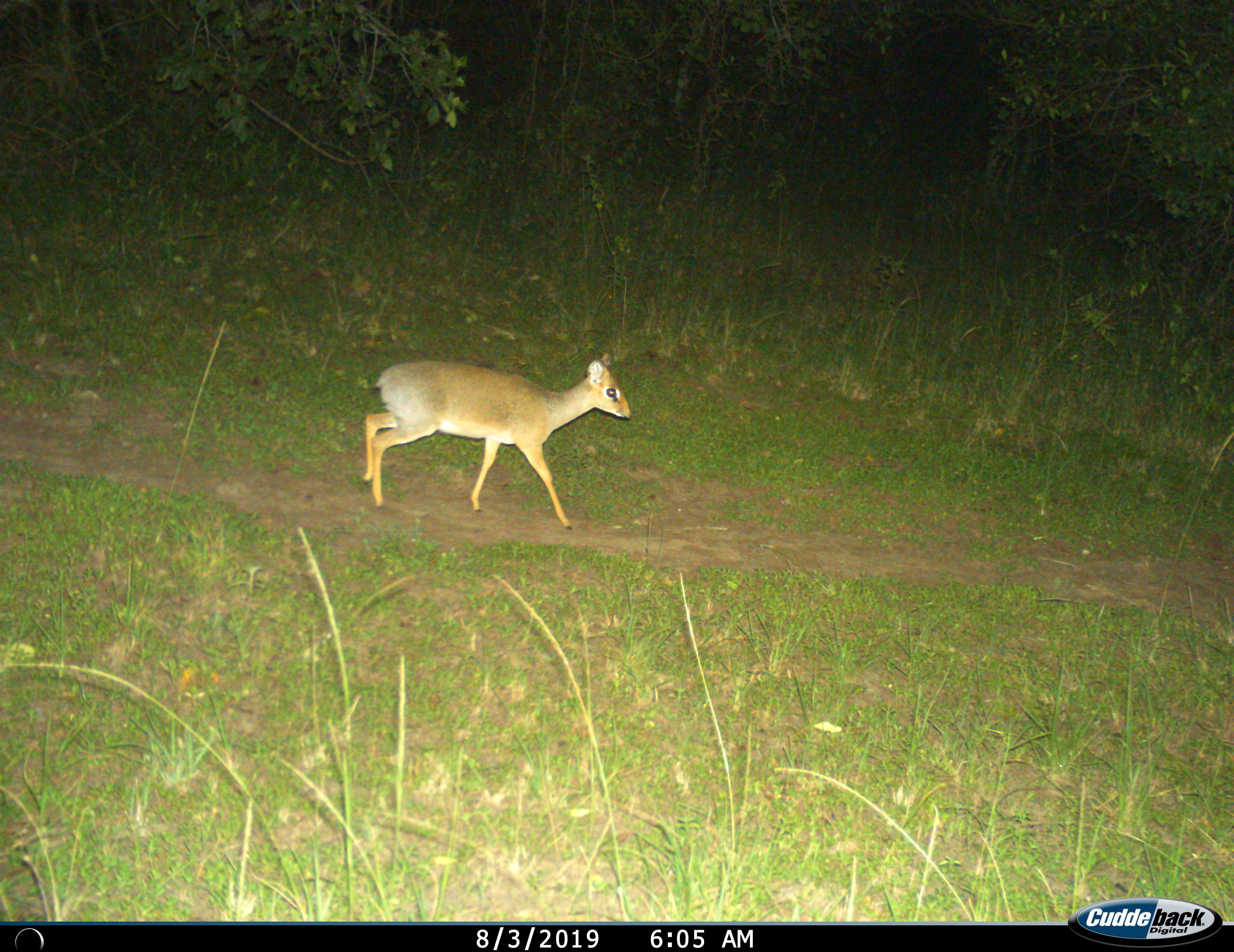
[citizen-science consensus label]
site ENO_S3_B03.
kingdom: Animalia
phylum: Chordata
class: Mammalia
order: Artiodactyla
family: Bovidae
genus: Madoqua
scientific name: Madoqua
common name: dik-dik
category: dikdik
Dikdik (dik-dik) (Madoqua), count 1. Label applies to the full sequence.